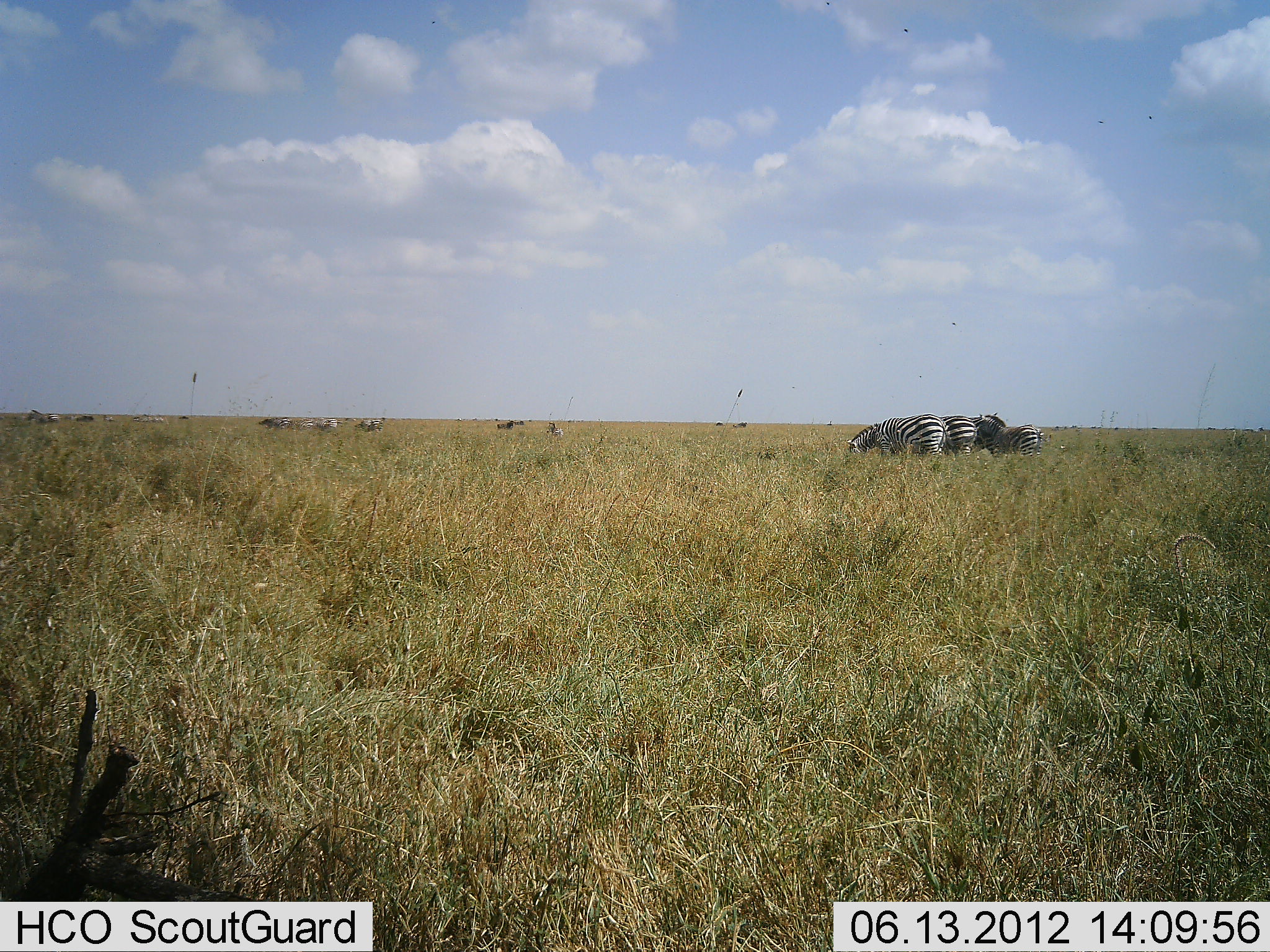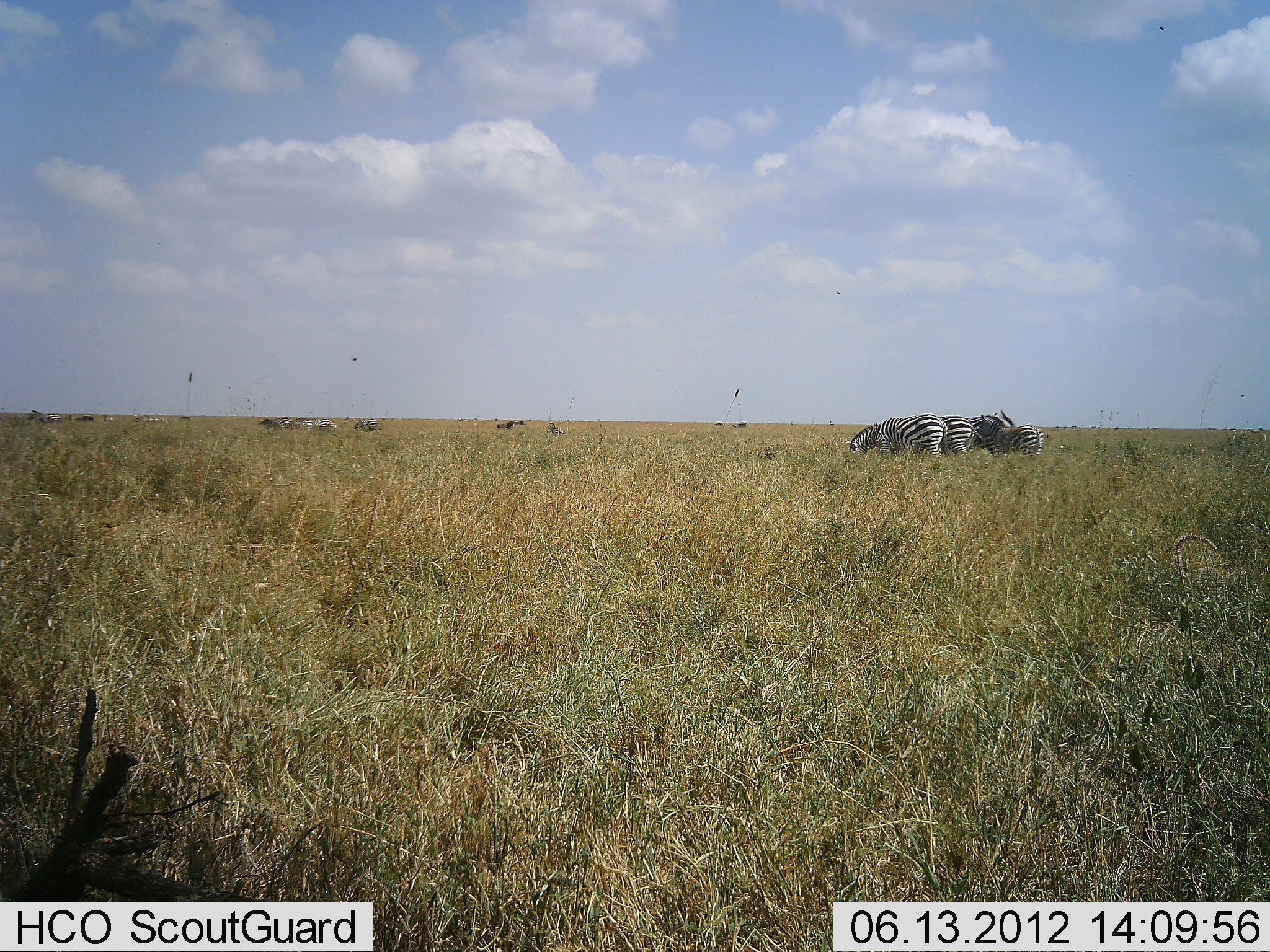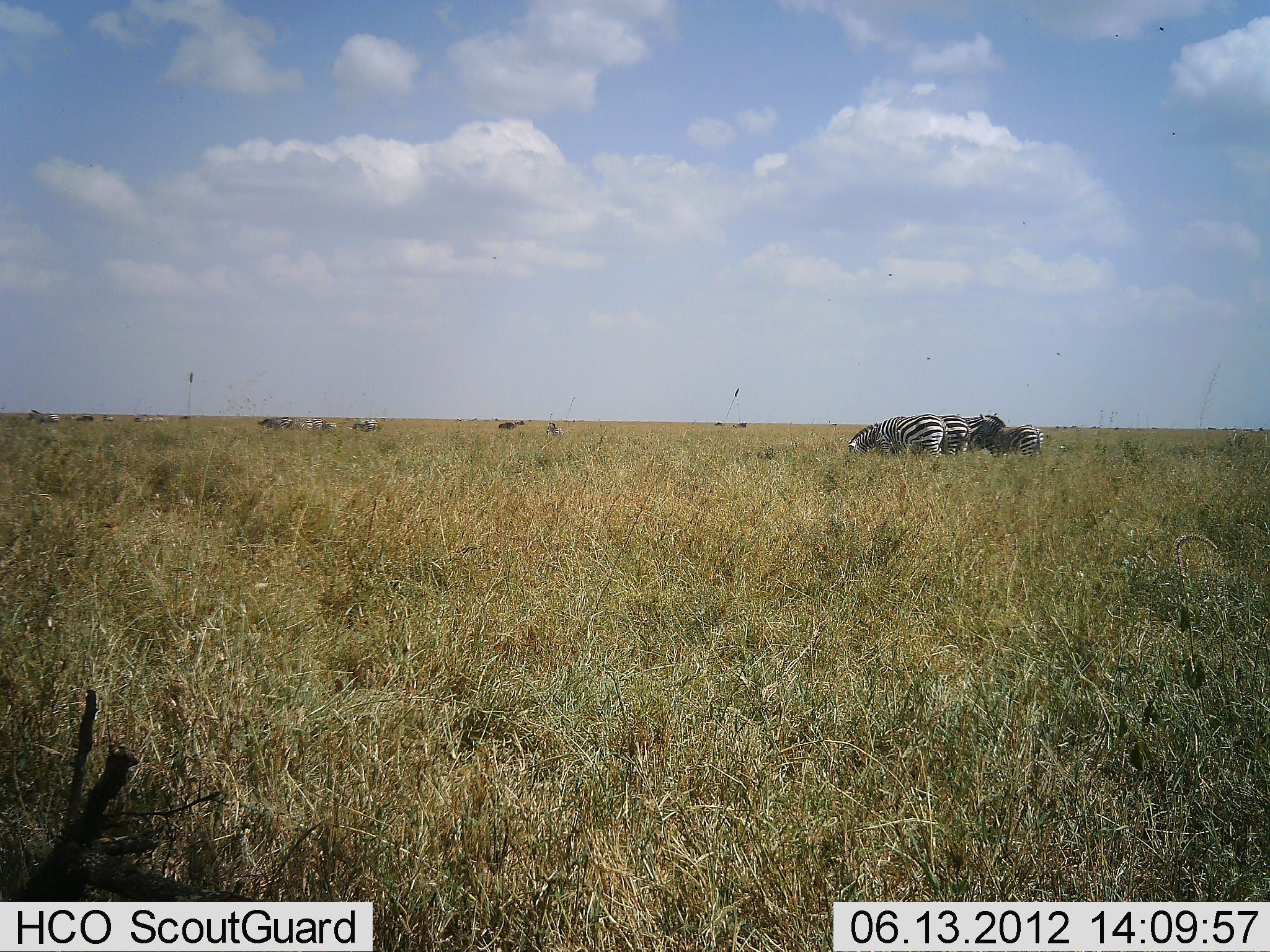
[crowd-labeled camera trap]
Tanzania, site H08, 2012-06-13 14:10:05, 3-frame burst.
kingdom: Animalia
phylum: Chordata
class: Mammalia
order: Perissodactyla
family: Equidae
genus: Equus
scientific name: Equus quagga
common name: plains zebra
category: zebra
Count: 10.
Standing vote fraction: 40%.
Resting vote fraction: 10%.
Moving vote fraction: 0%.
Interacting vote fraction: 0%.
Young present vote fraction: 0%.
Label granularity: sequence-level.